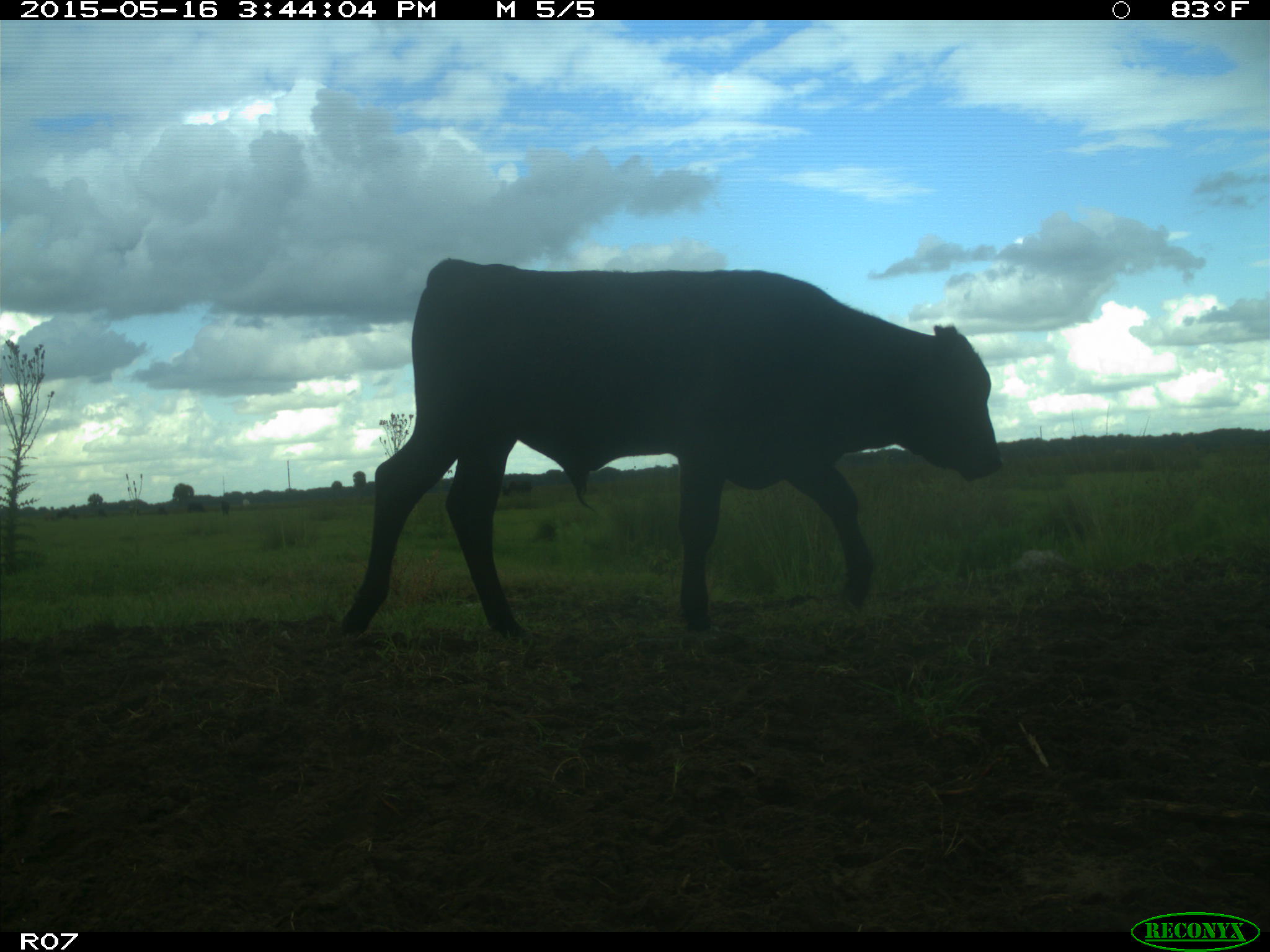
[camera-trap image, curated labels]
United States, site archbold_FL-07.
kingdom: Animalia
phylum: Chordata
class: Mammalia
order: Artiodactyla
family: Bovidae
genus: Bos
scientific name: Bos taurus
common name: domestic cow